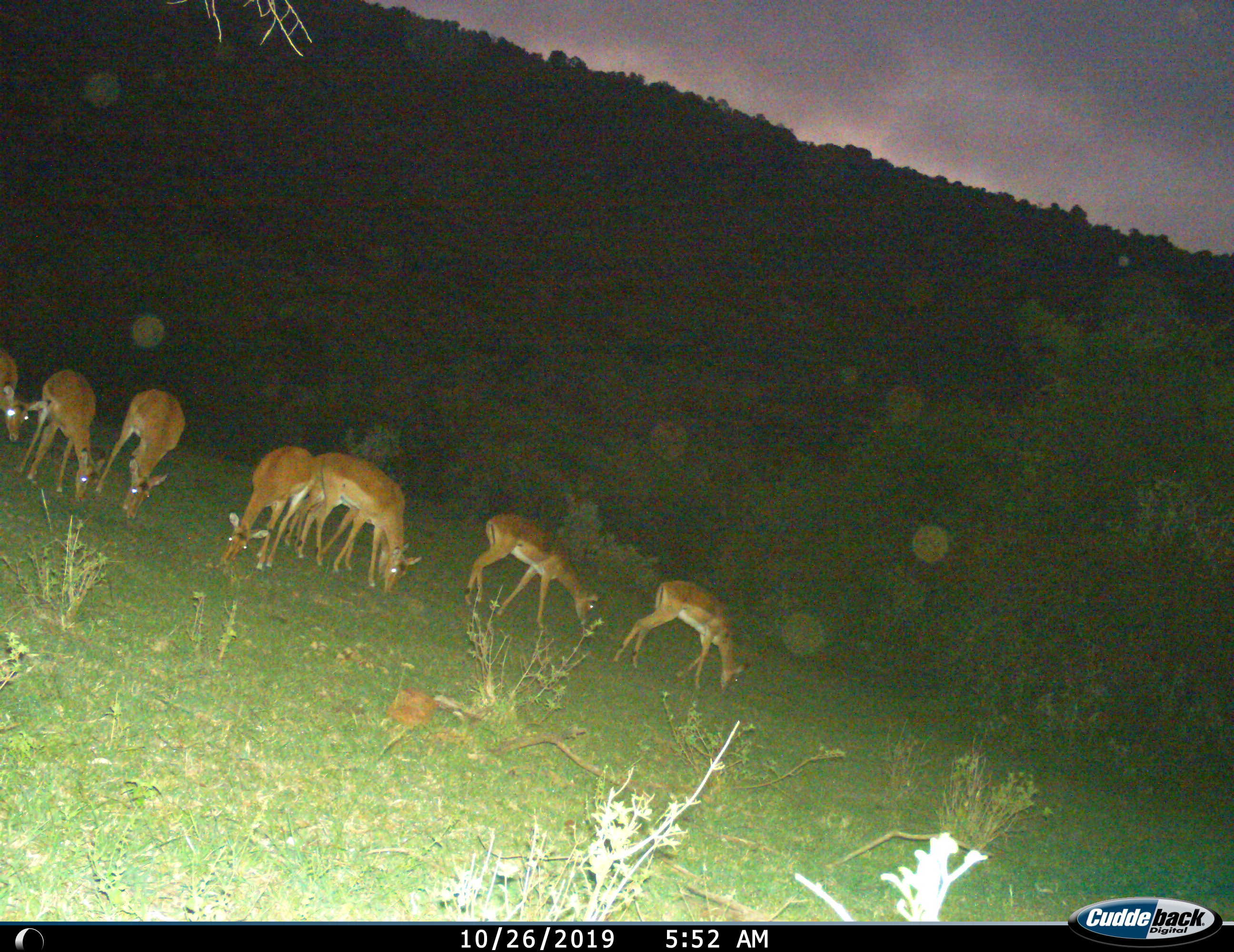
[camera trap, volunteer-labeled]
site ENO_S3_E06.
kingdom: Animalia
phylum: Chordata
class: Mammalia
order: Artiodactyla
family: Bovidae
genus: Aepyceros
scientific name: Aepyceros melampus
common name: impala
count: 7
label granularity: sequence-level